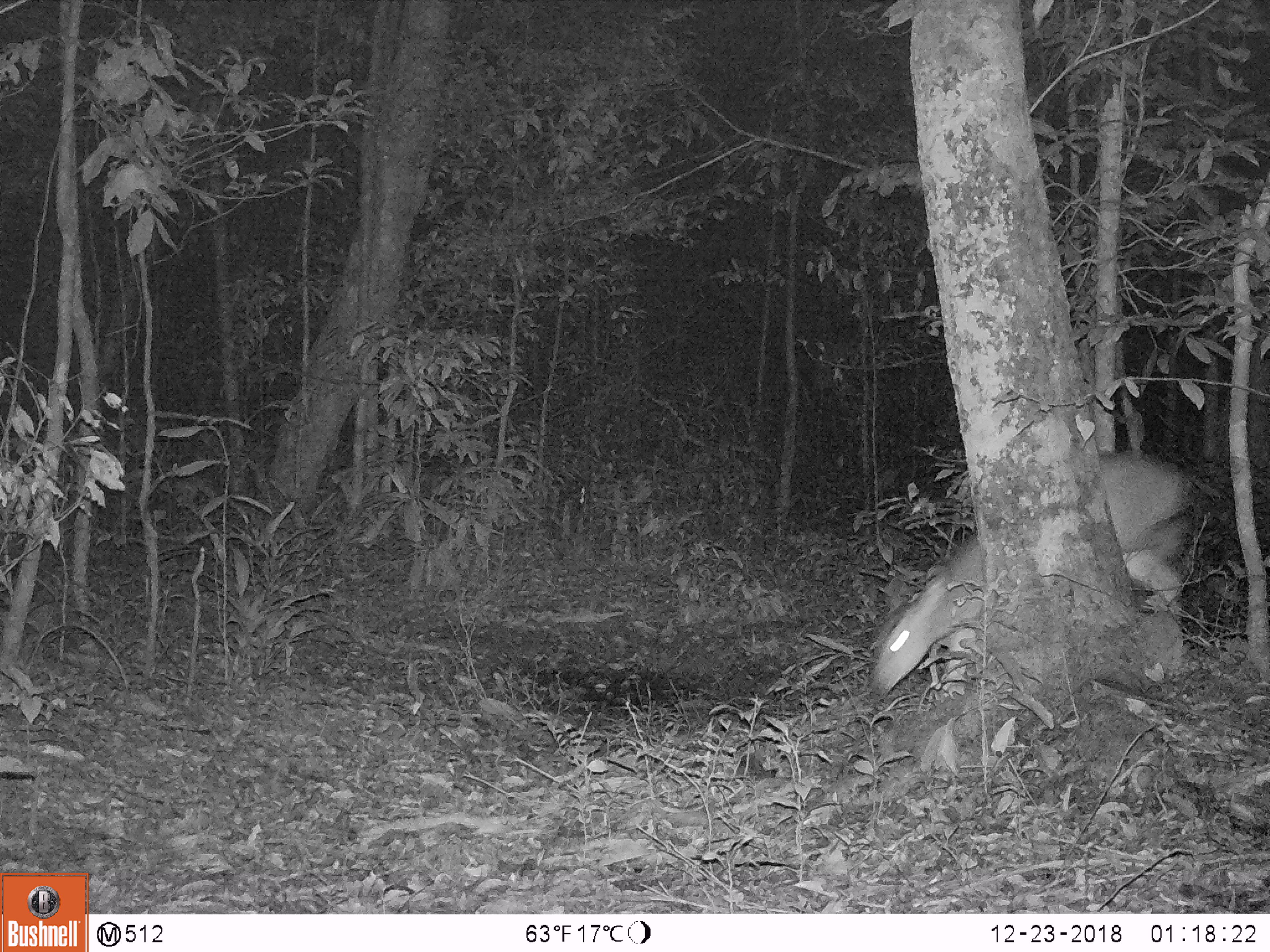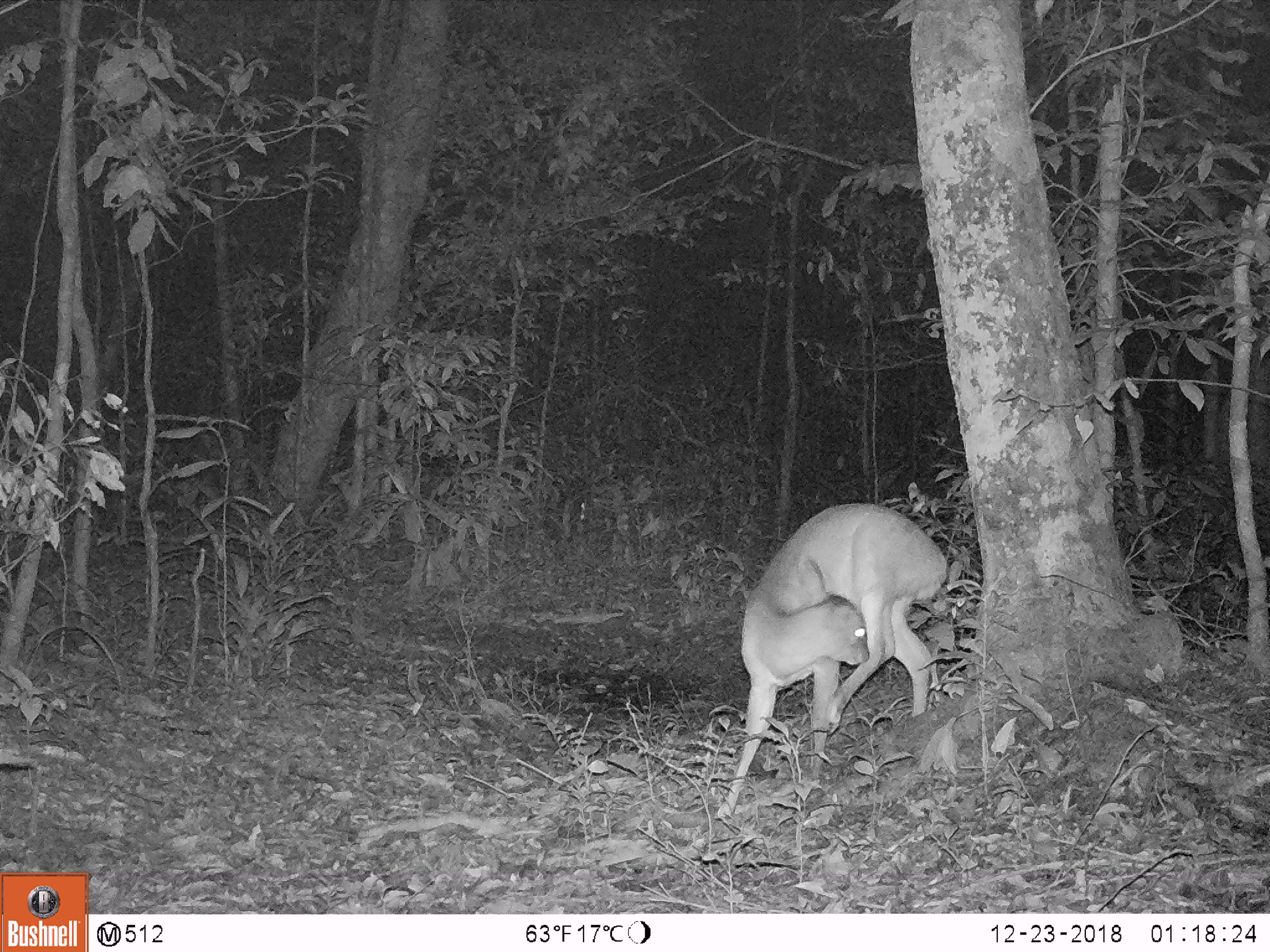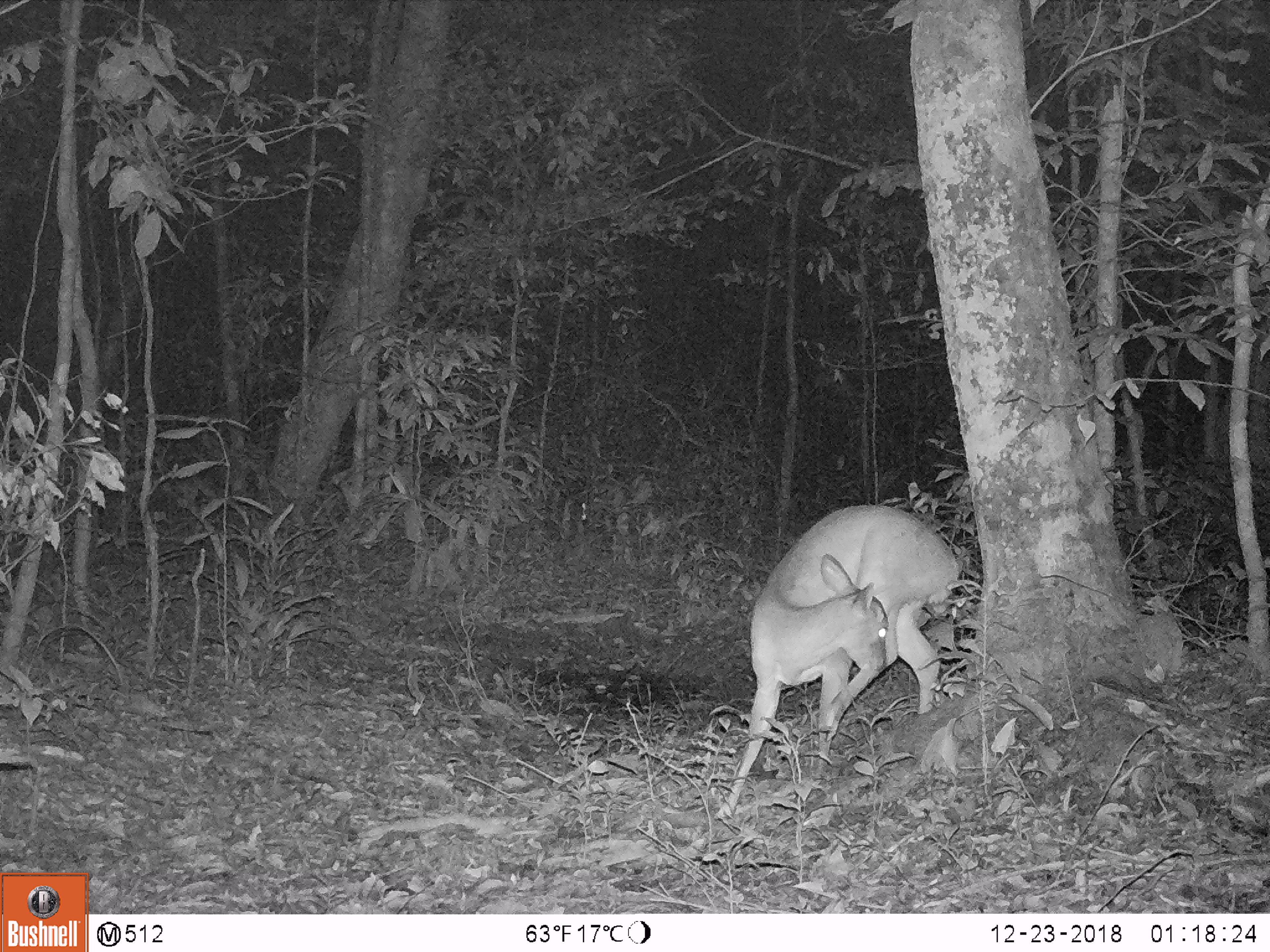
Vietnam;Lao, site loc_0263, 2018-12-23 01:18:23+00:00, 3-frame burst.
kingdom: Animalia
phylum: Chordata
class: Mammalia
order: Artiodactyla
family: Cervidae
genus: Muntiacus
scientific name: Muntiacus vuquangensis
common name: large-antlered muntjac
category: large antlered muntjac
Large antlered muntjac (large-antlered muntjac) (Muntiacus vuquangensis). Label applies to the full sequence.